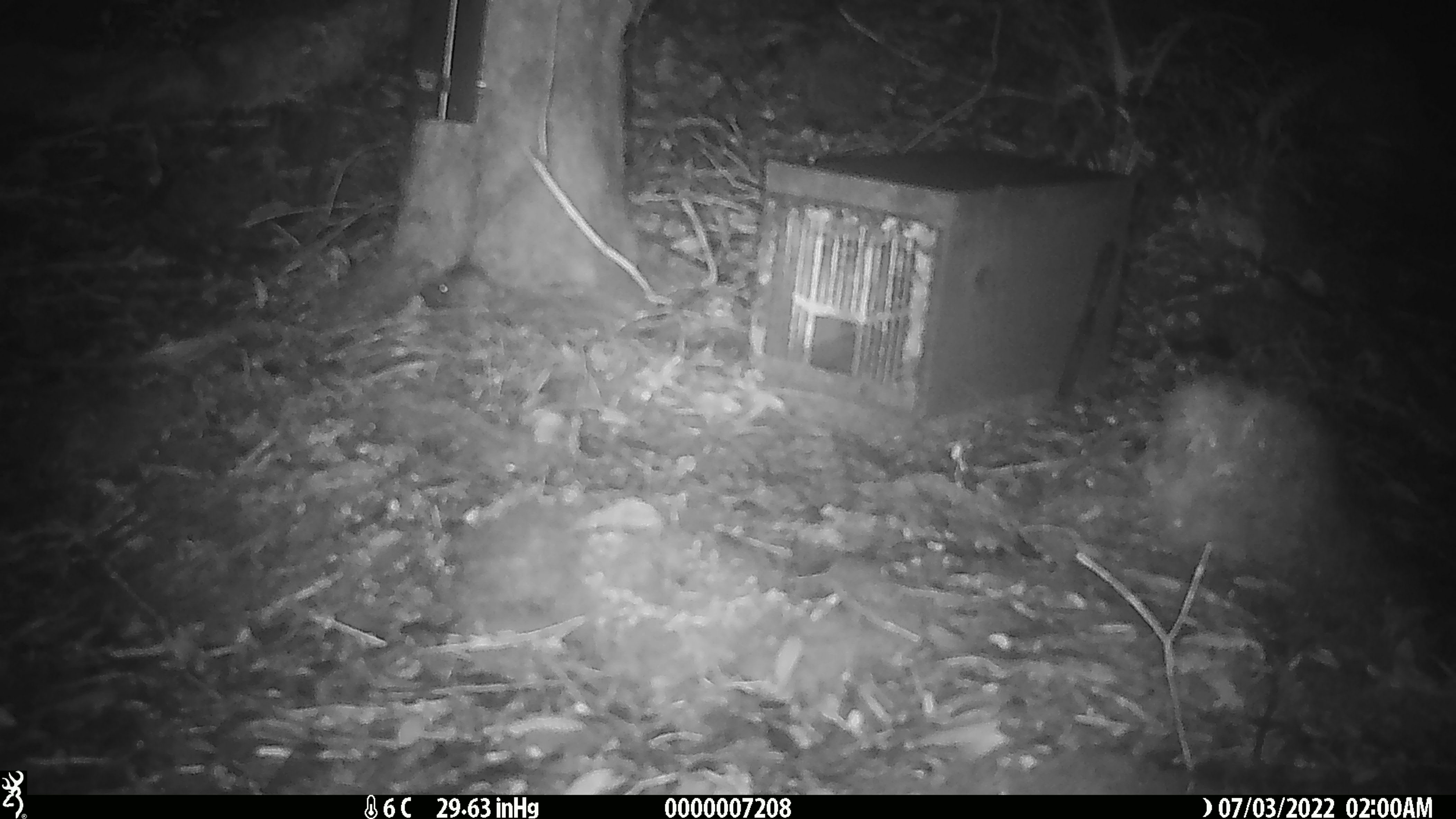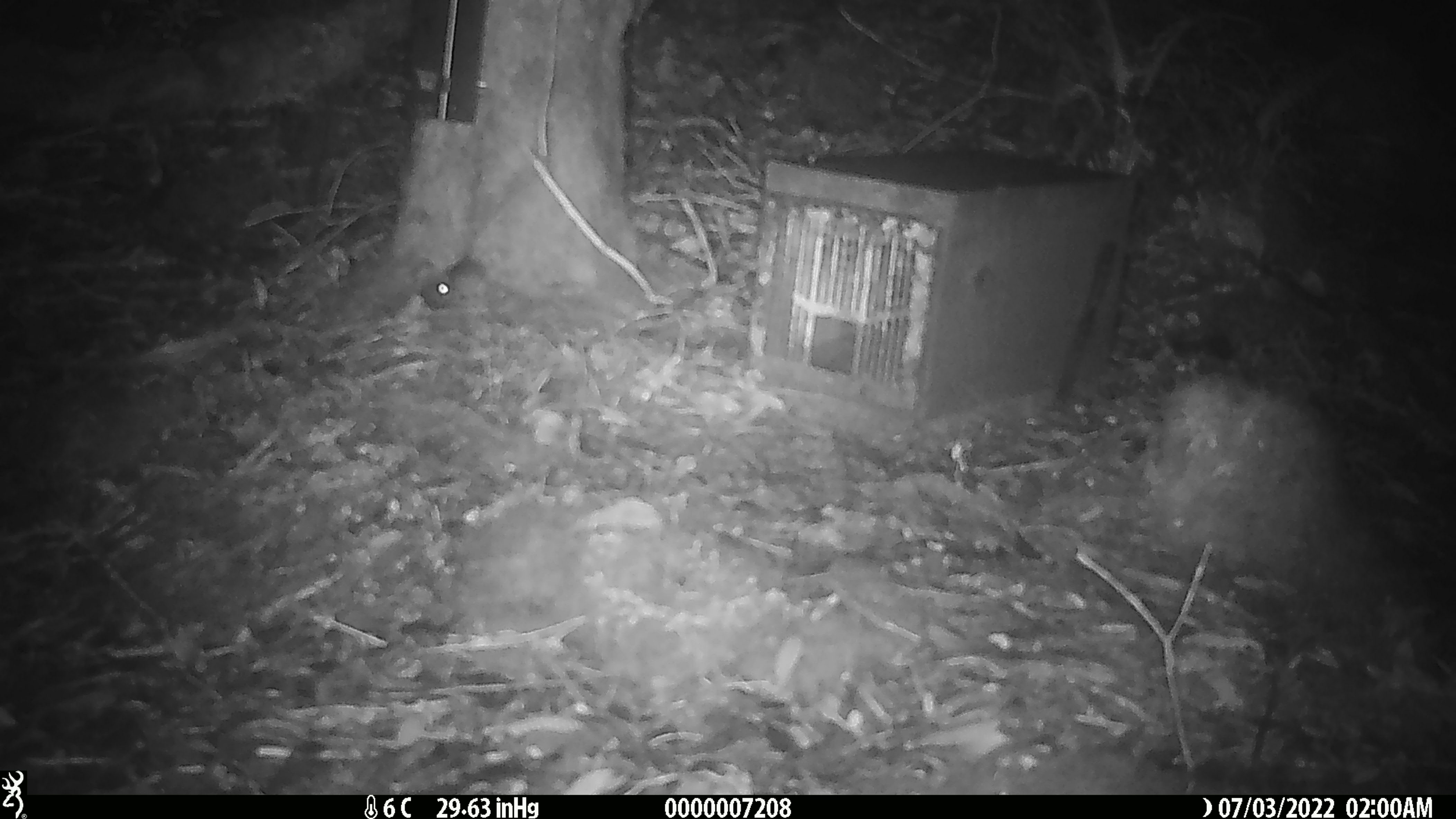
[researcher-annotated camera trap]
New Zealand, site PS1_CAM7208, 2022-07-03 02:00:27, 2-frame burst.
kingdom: Animalia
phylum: Chordata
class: Mammalia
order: Rodentia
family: Muridae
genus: Mus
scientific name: Mus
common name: mouse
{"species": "mouse (Mus)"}